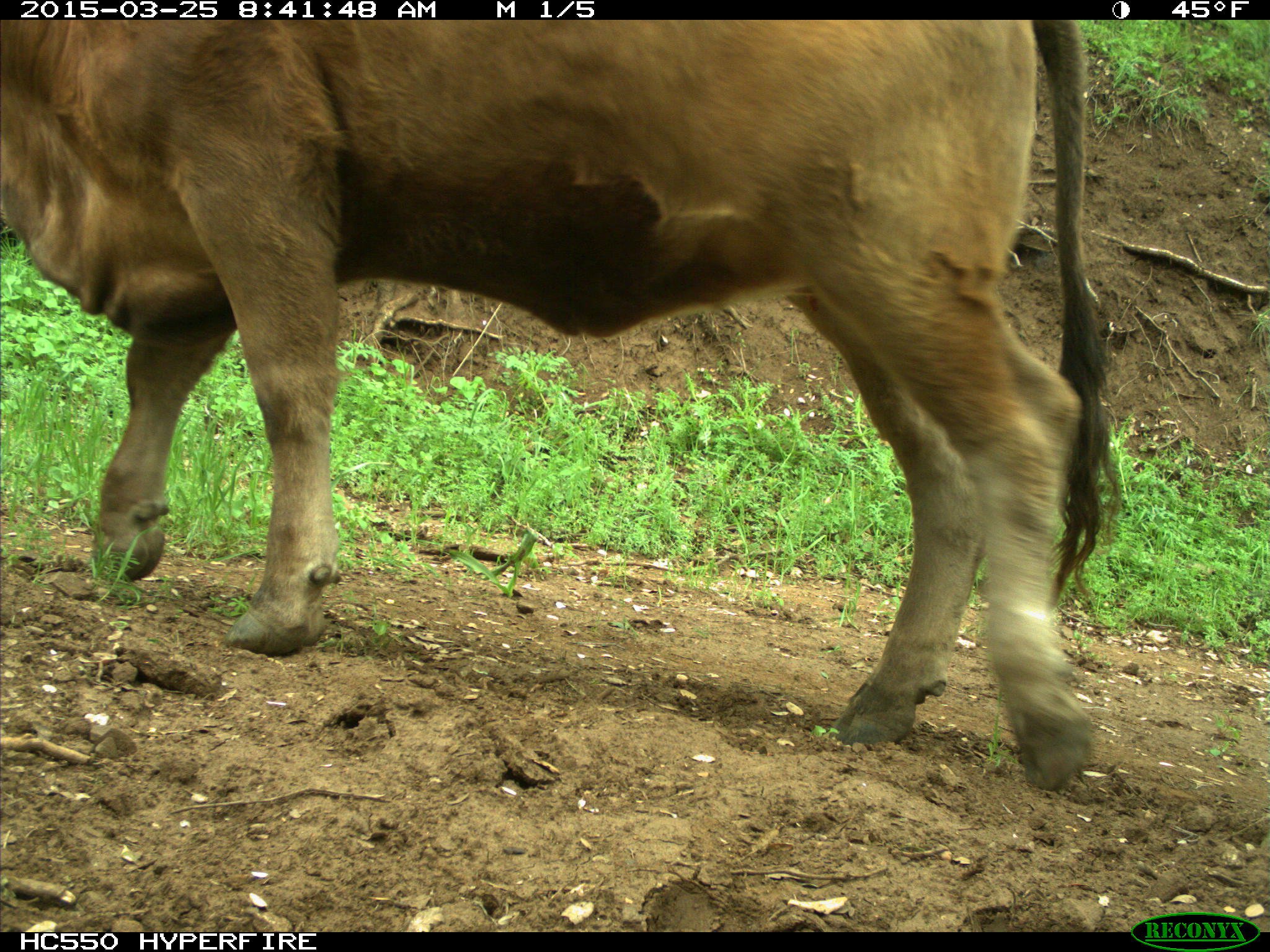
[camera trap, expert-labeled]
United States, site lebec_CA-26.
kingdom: Animalia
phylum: Chordata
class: Mammalia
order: Artiodactyla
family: Bovidae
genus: Bos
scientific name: Bos taurus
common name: domestic cow